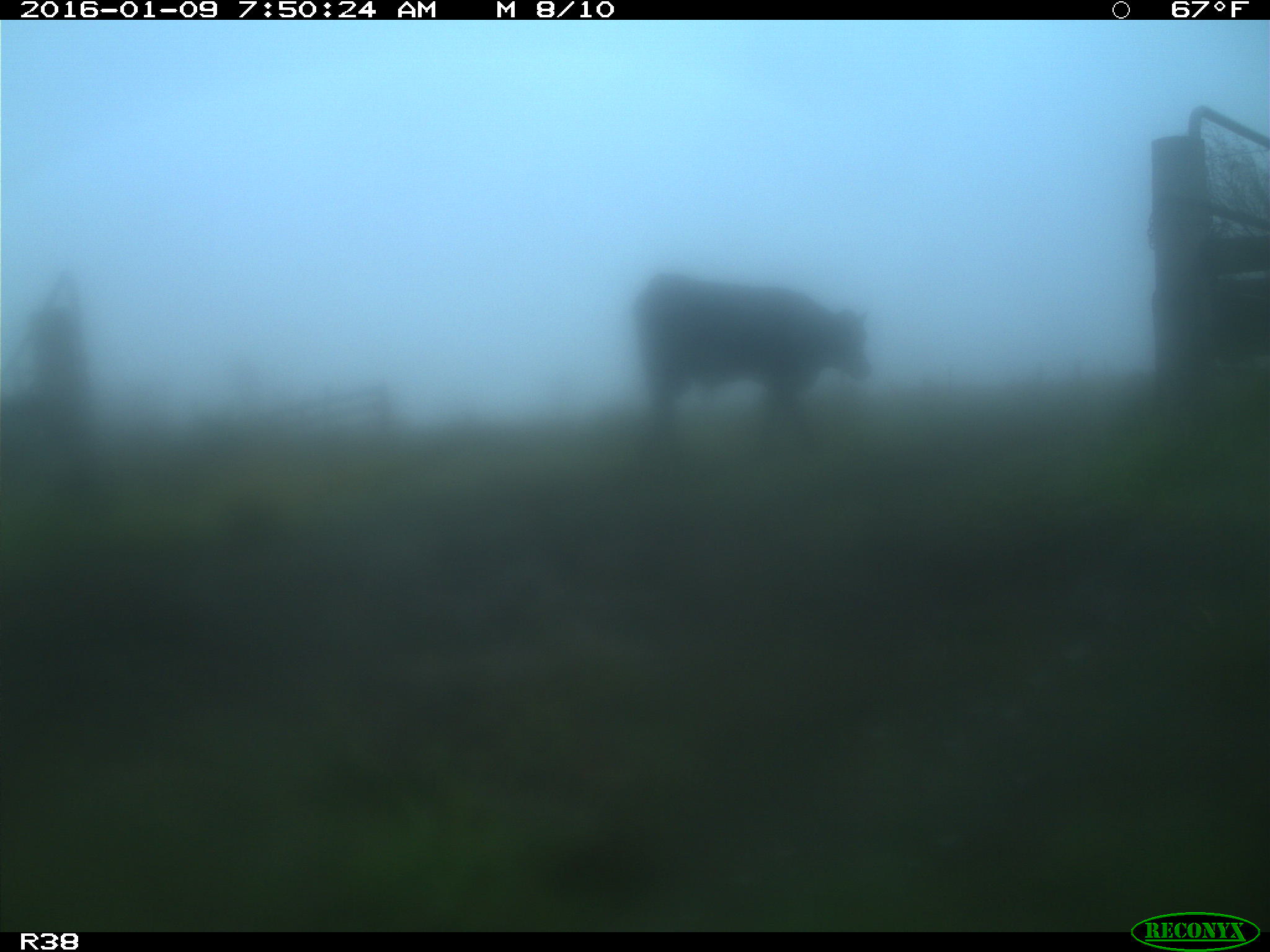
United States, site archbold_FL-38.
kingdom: Animalia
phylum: Chordata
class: Mammalia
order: Artiodactyla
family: Bovidae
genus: Bos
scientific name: Bos taurus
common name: domestic cow